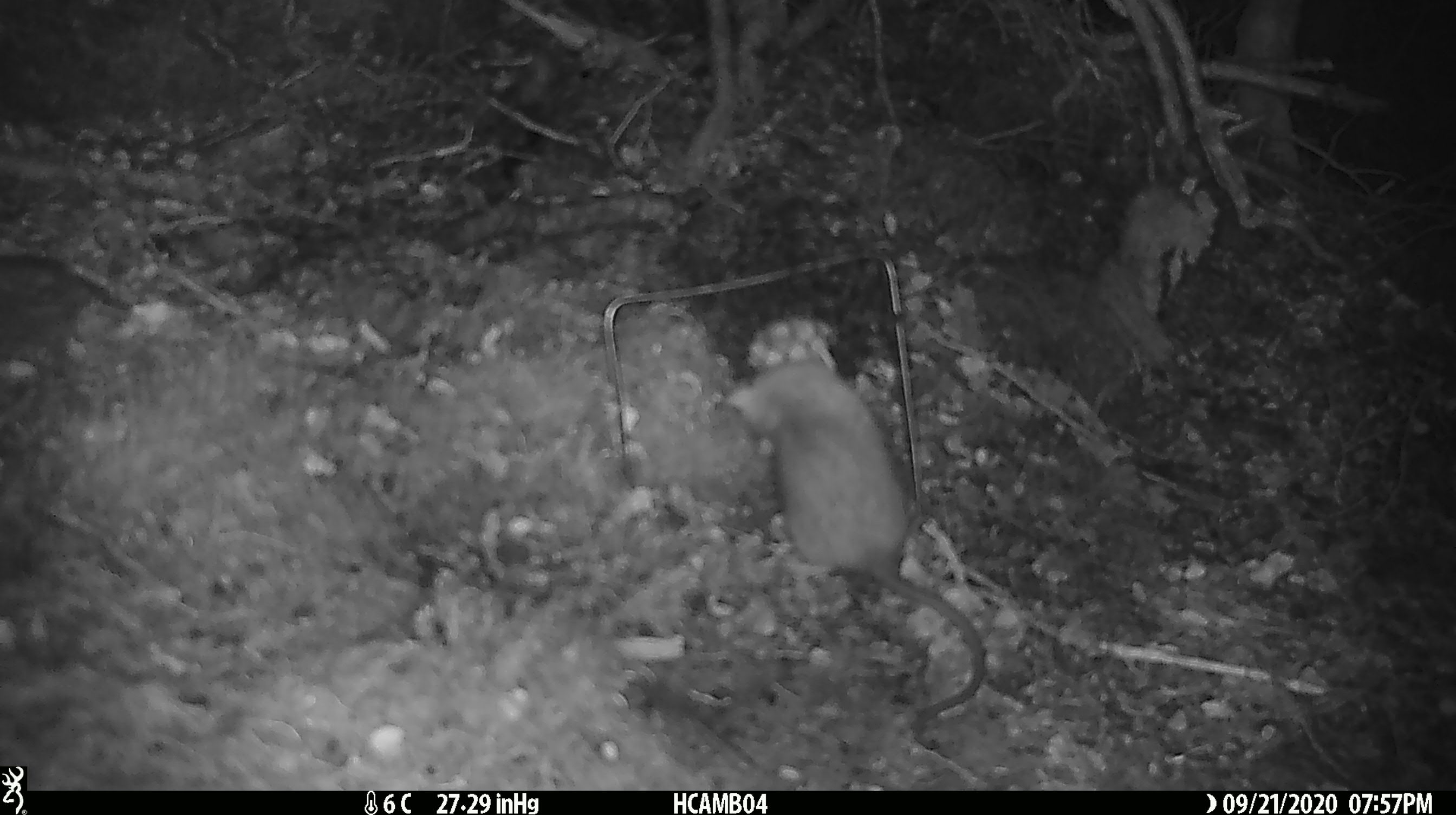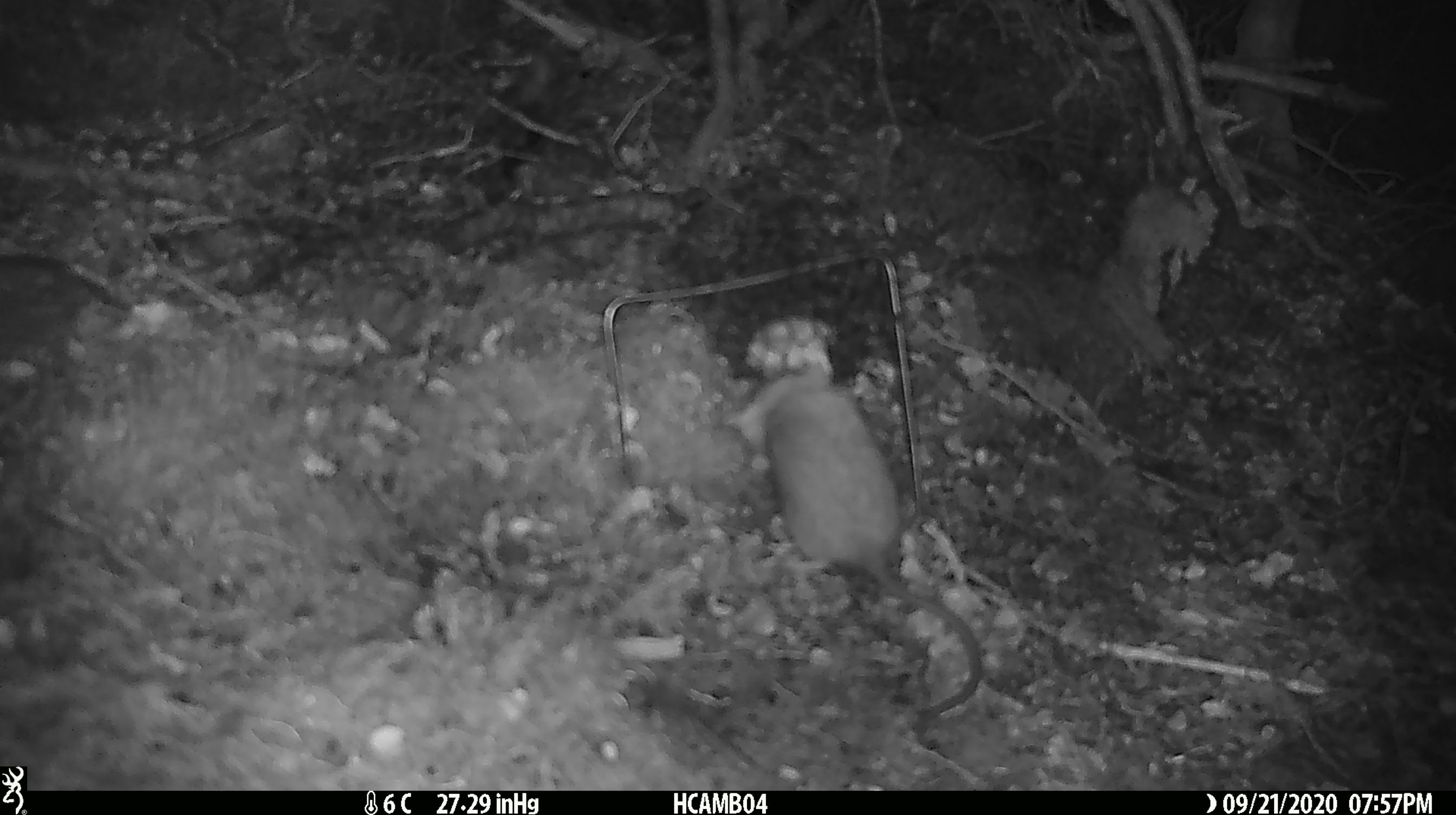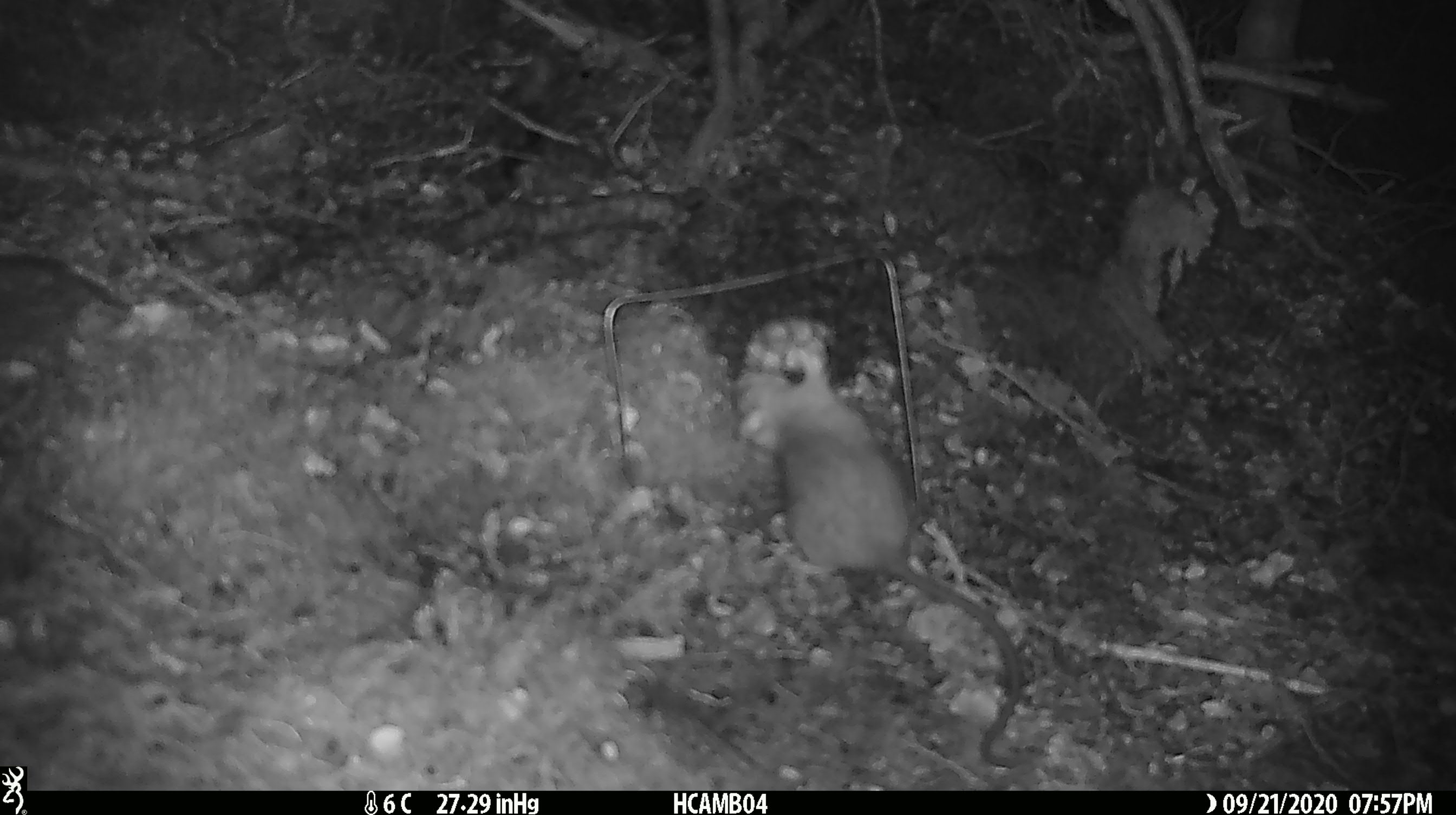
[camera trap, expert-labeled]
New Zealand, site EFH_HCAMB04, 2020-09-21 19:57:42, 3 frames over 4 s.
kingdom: Animalia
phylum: Chordata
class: Mammalia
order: Rodentia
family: Muridae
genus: Rattus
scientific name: Rattus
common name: rat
Rat (Rattus).